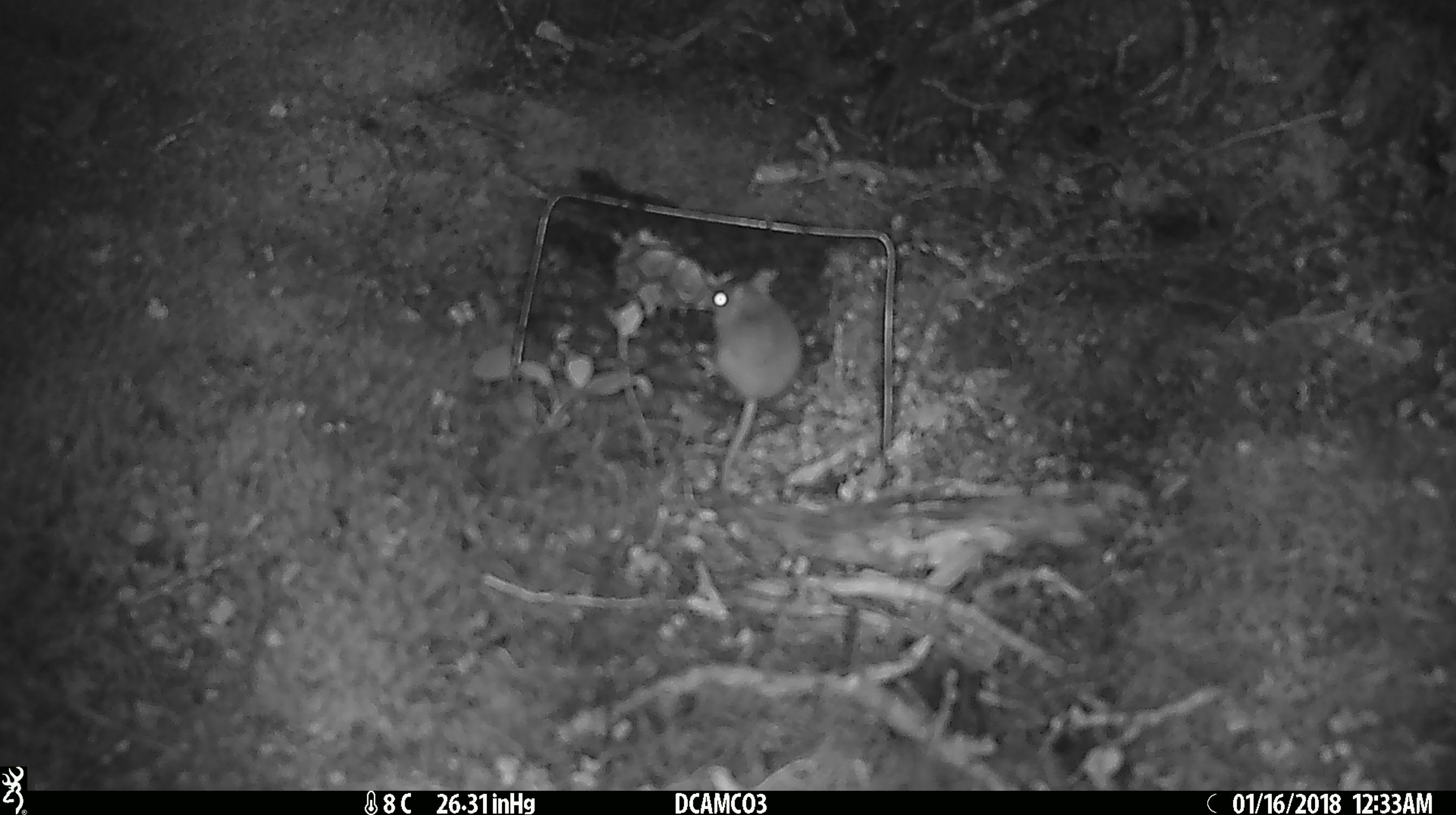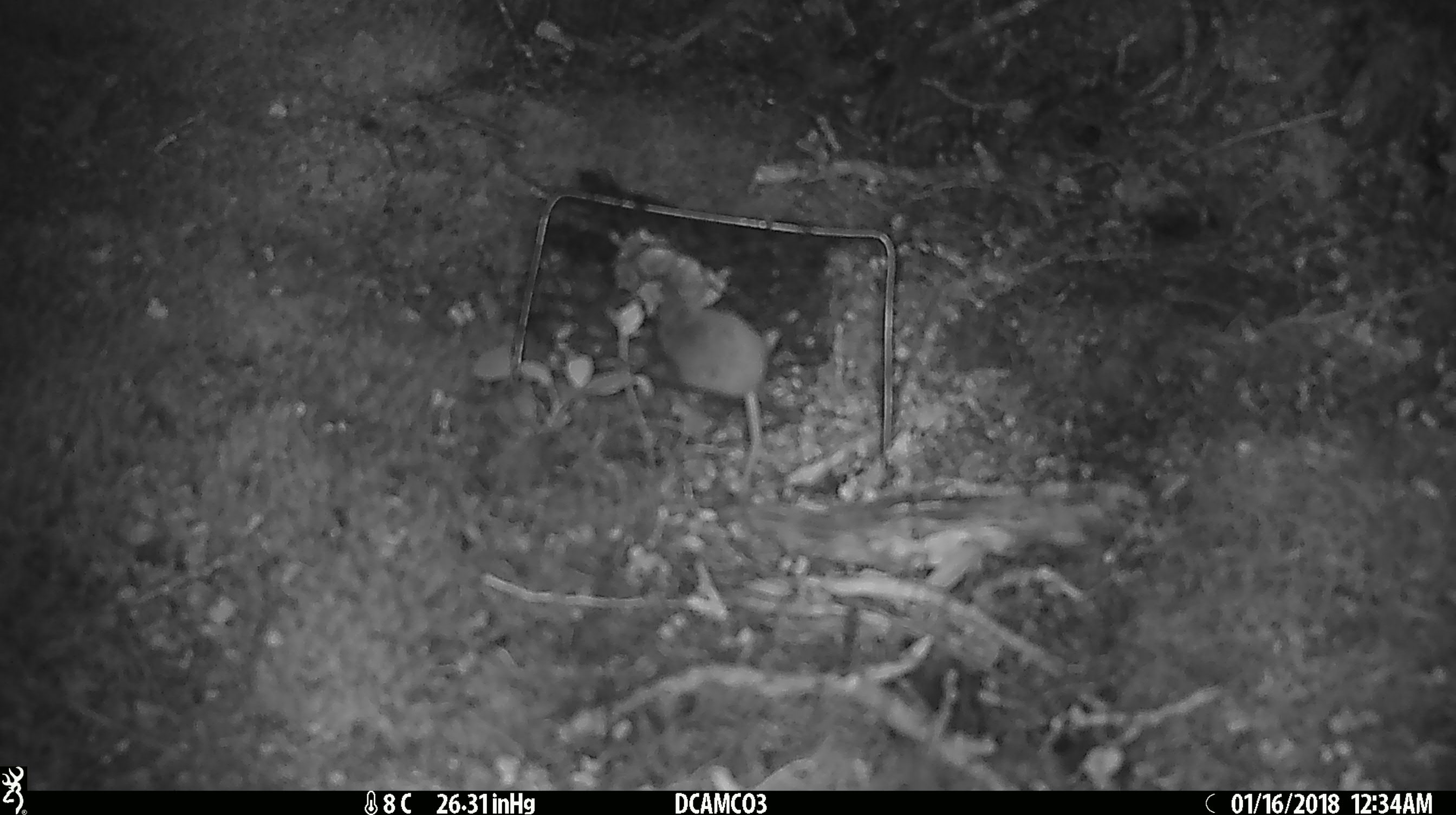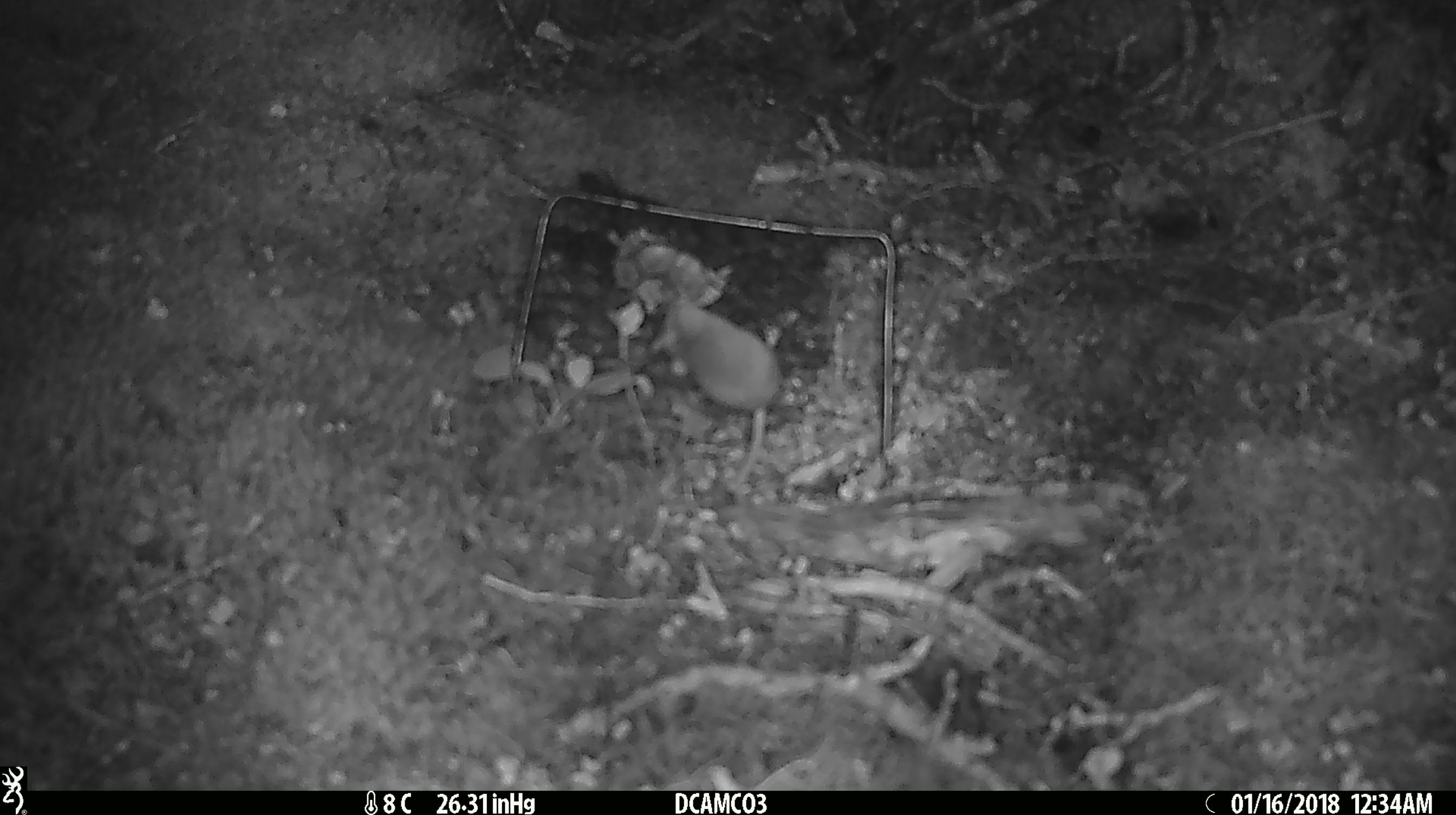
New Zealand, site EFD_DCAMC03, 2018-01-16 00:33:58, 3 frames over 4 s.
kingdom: Animalia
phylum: Chordata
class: Mammalia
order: Rodentia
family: Muridae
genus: Mus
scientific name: Mus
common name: mouse